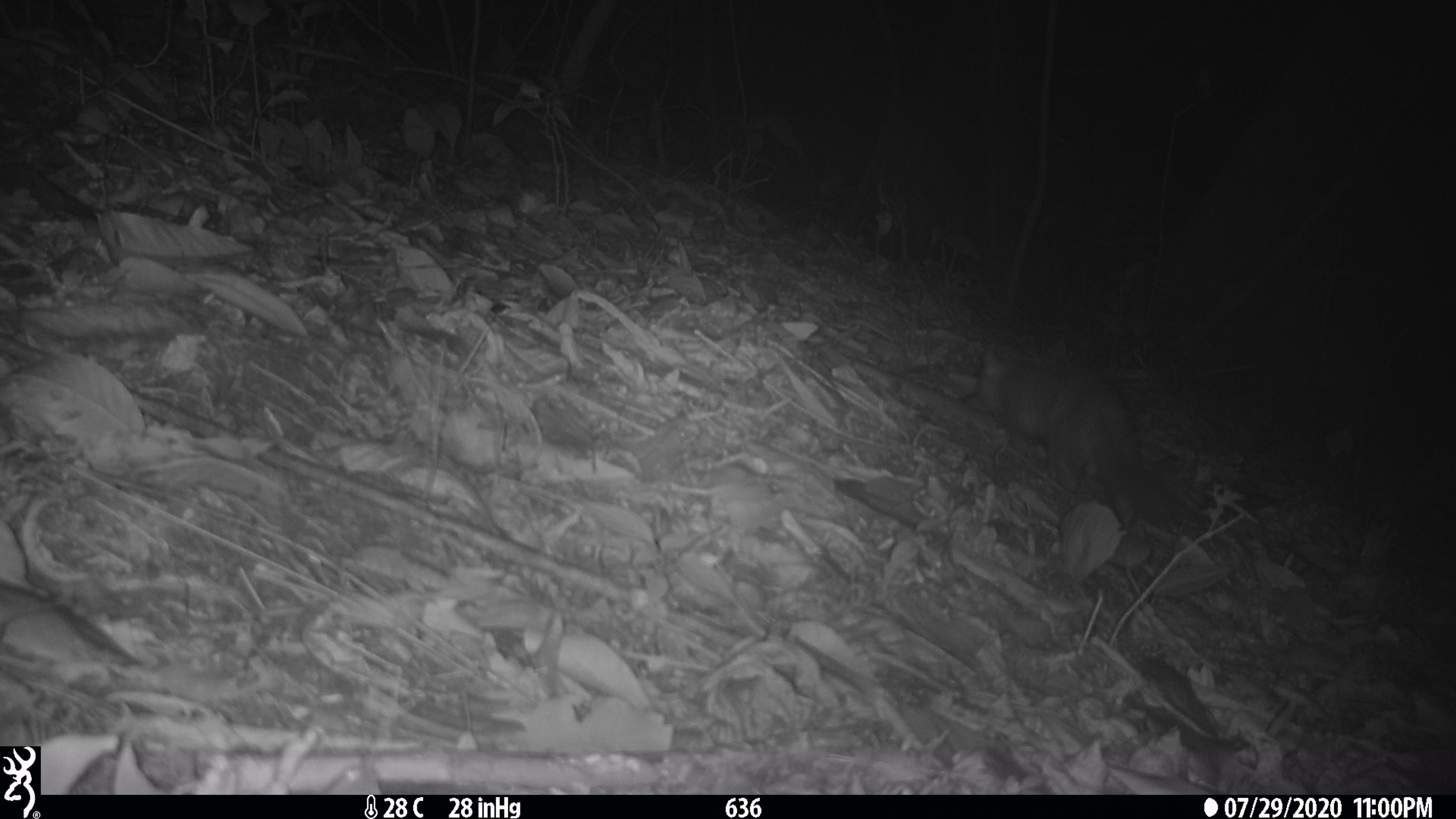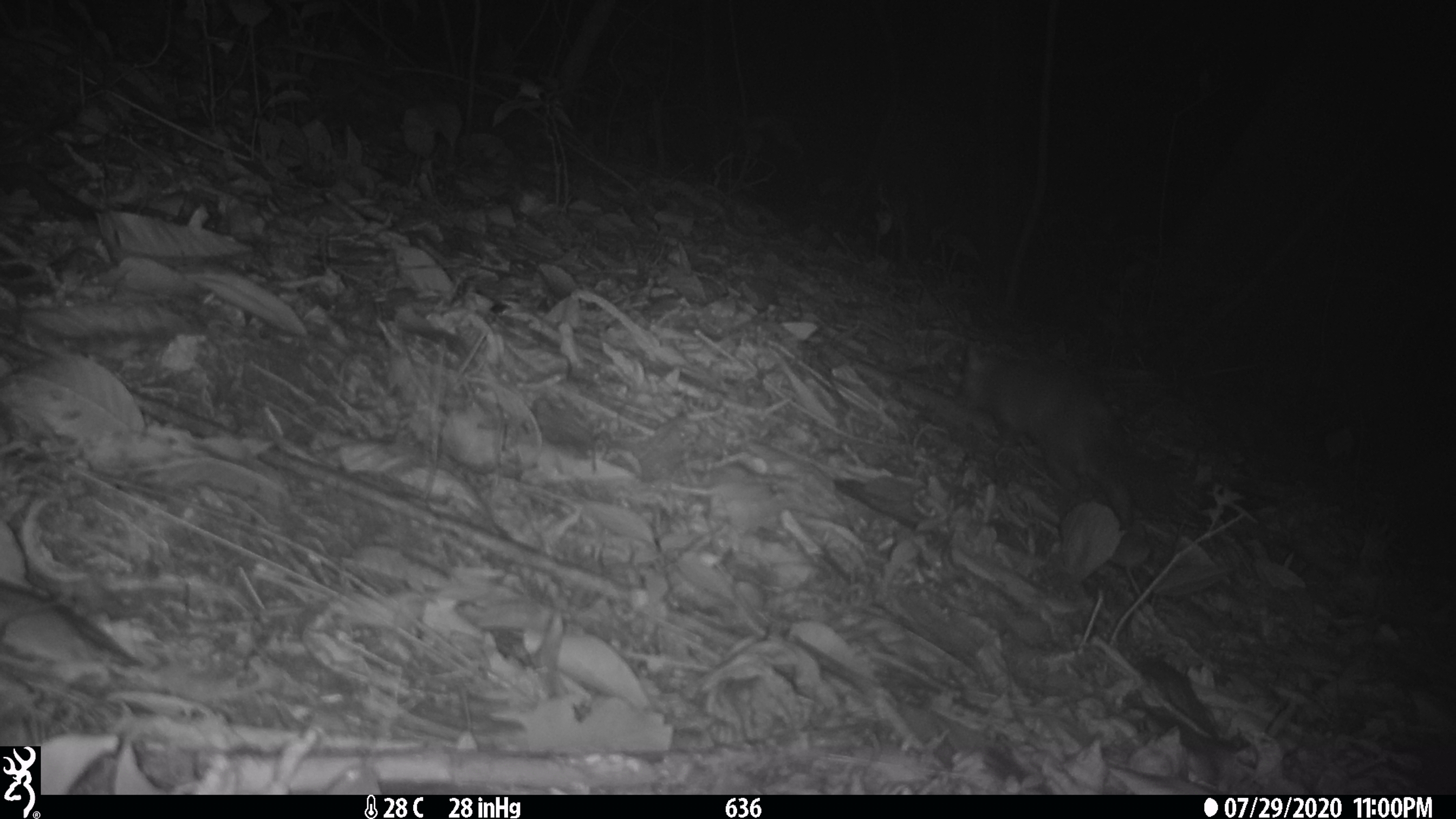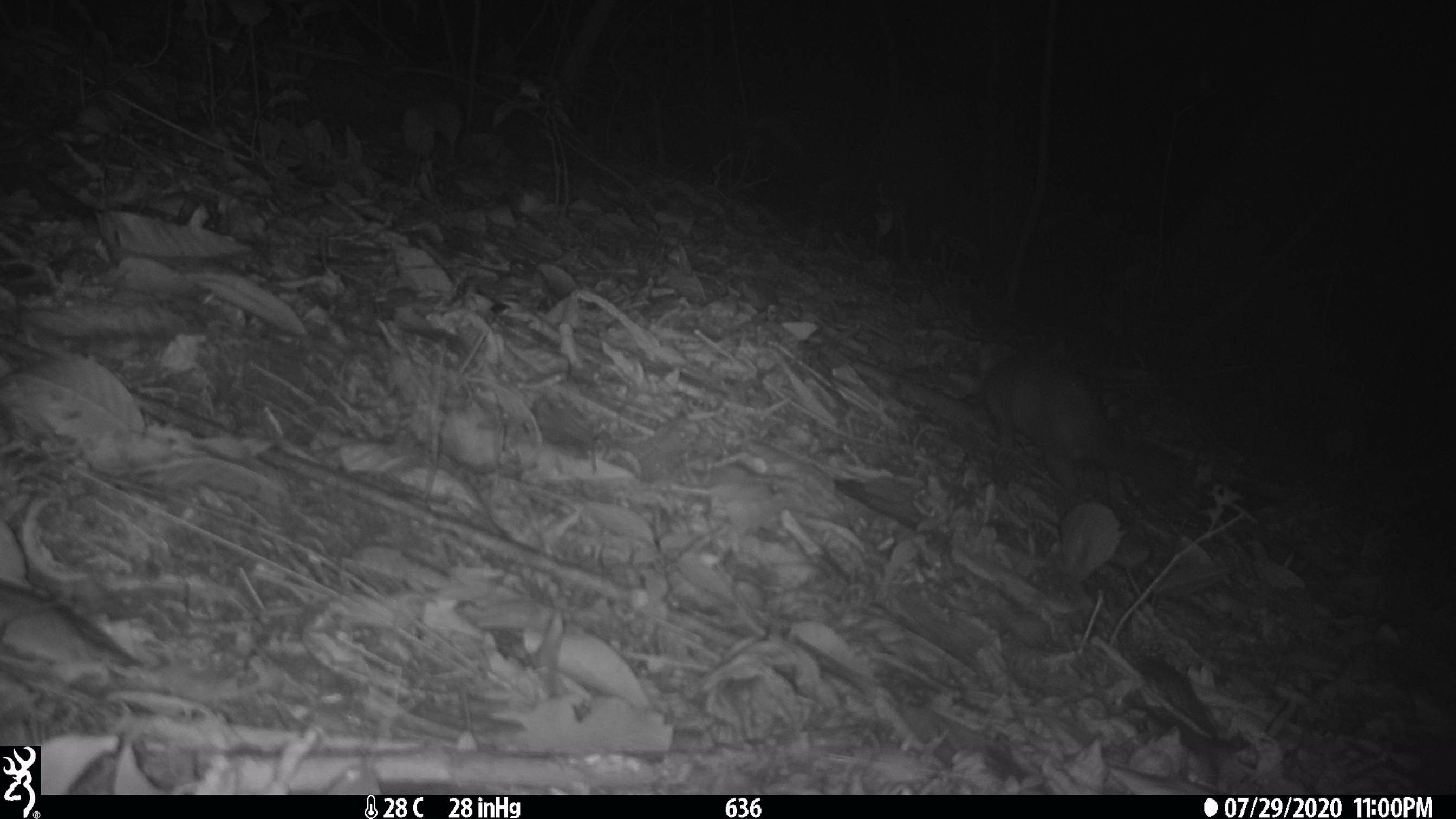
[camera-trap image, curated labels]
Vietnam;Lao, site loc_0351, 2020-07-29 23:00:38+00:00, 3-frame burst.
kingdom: Animalia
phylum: Chordata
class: Mammalia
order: Carnivora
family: Mustelidae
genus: Melogale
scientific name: Melogale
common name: ferret badger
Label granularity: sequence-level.